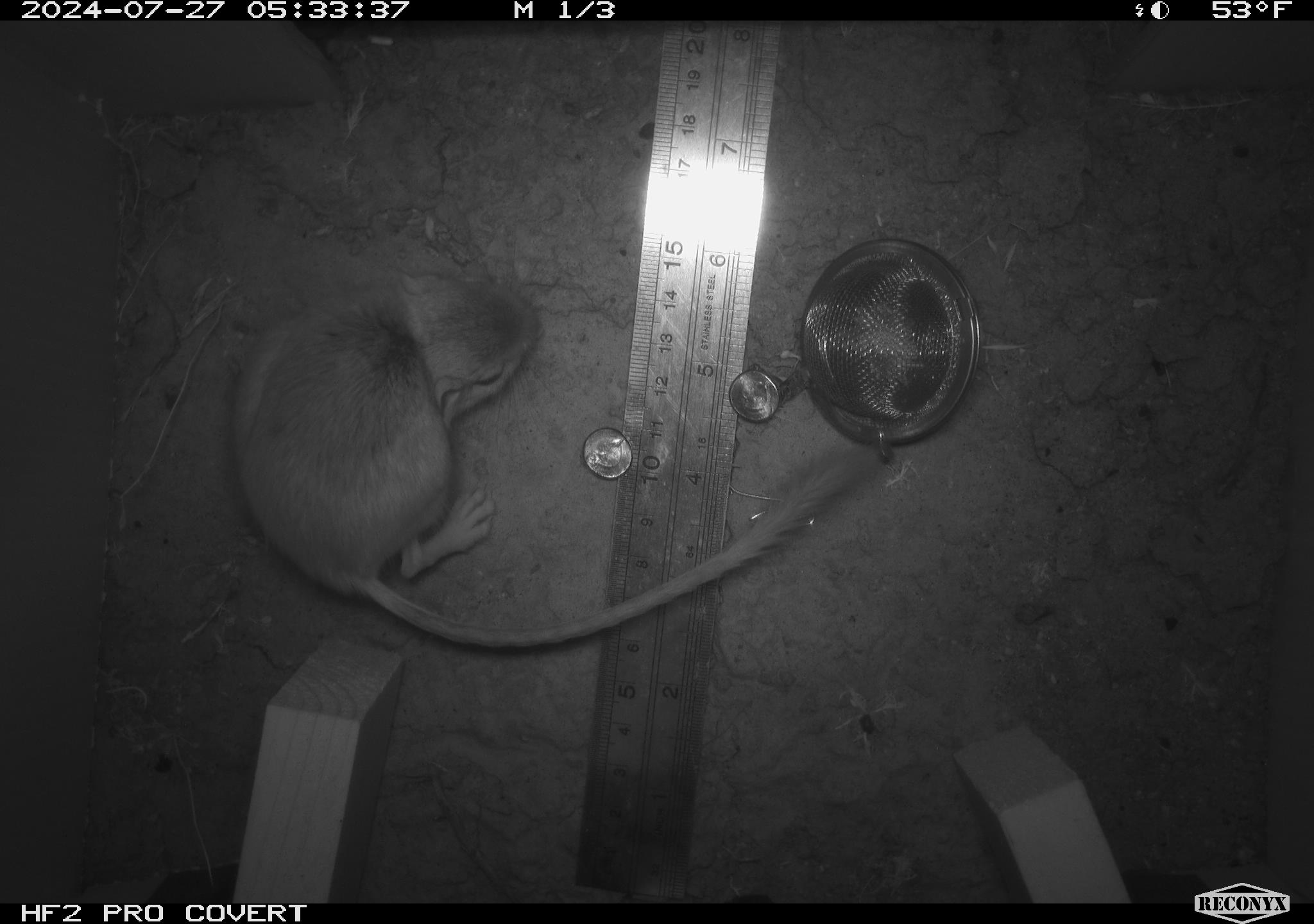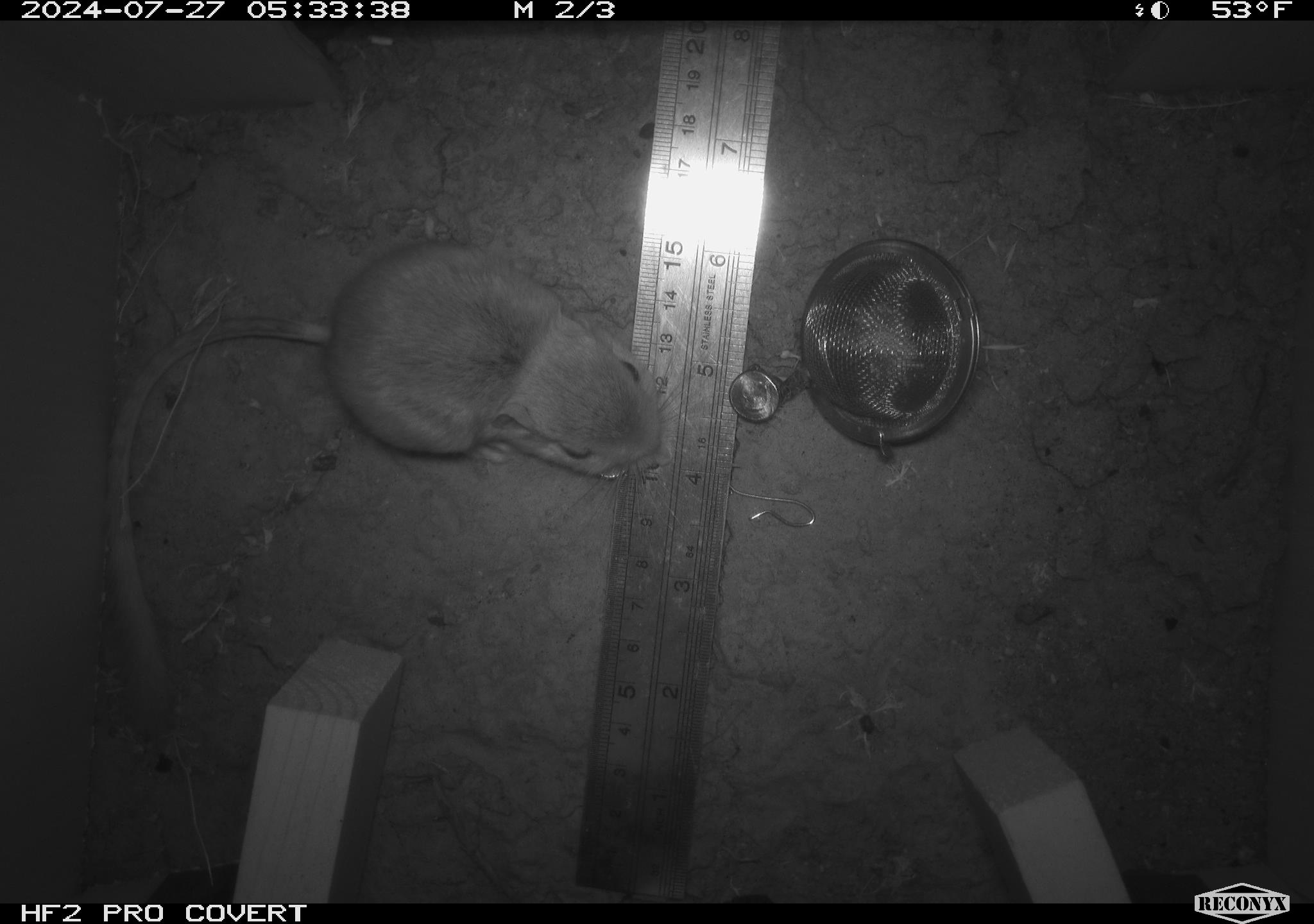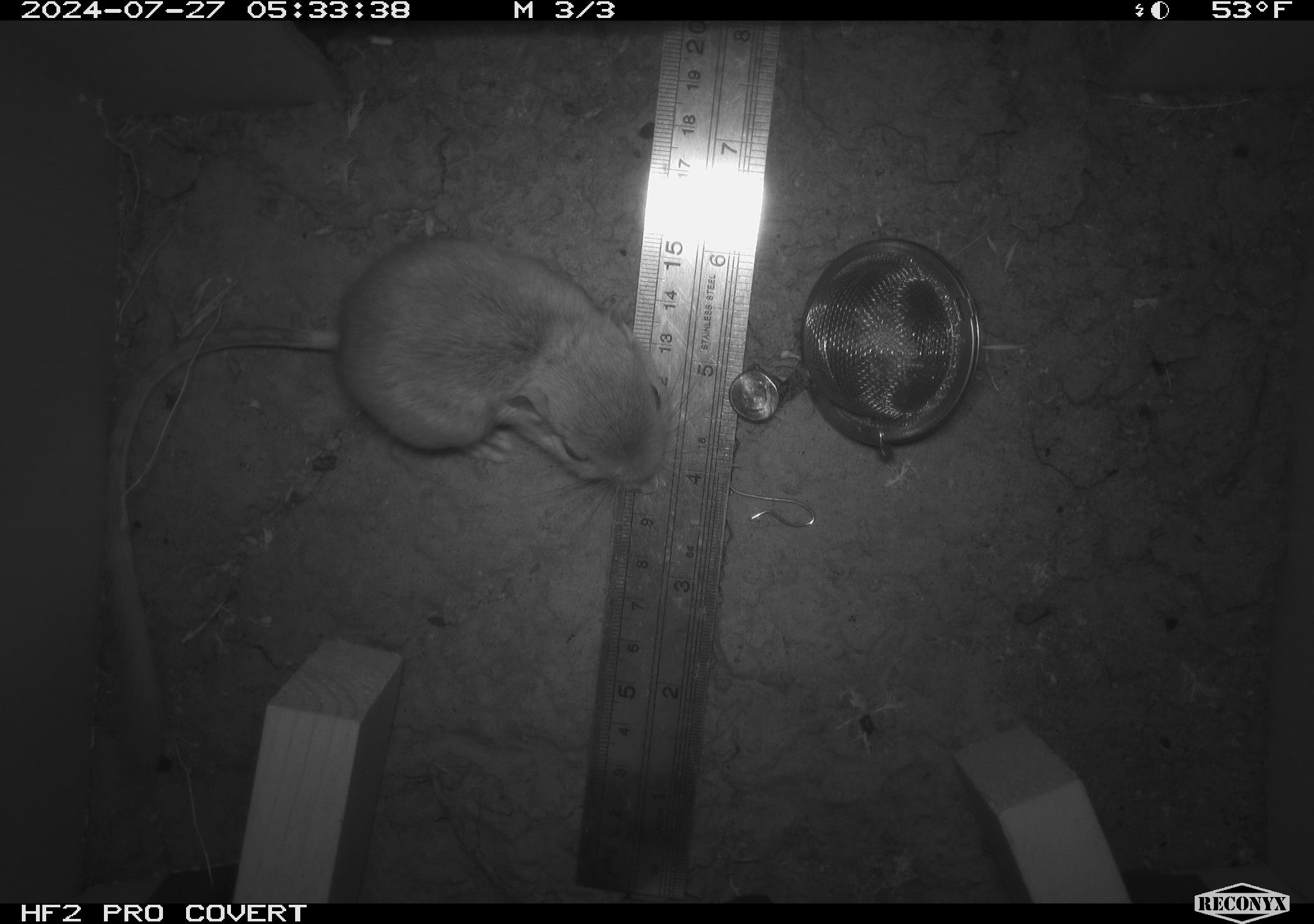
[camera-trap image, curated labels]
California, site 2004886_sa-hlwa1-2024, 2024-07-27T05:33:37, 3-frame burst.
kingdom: Animalia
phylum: Chordata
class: Mammalia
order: Rodentia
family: Heteromyidae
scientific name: Heteromyidae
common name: kangaroo rats and pocket mice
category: heteromyidae family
Heteromyidae family (kangaroo rats and pocket mice) (Heteromyidae).